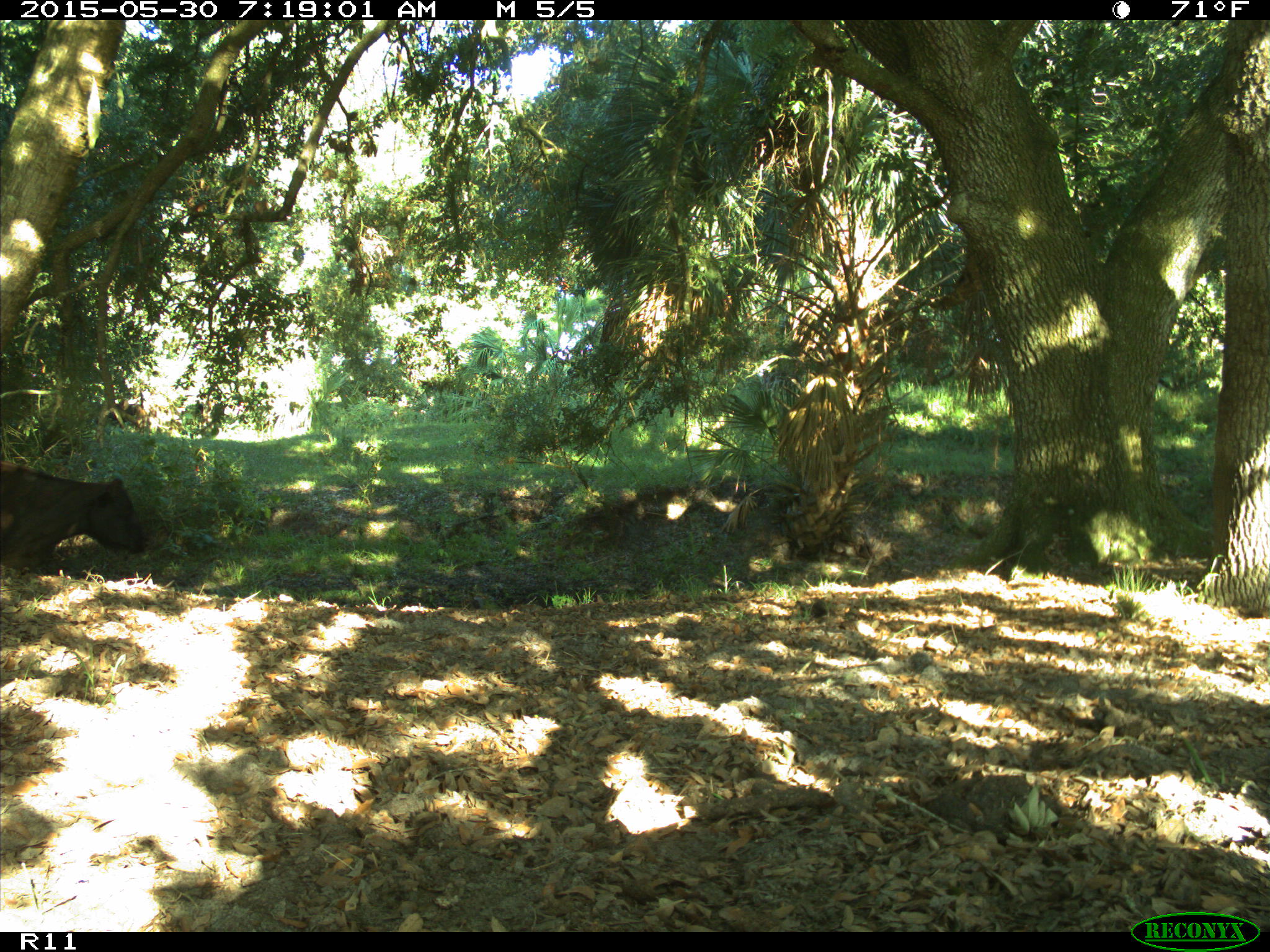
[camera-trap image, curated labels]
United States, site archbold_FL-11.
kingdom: Animalia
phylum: Chordata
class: Mammalia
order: Artiodactyla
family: Bovidae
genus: Bos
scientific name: Bos taurus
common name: domestic cow